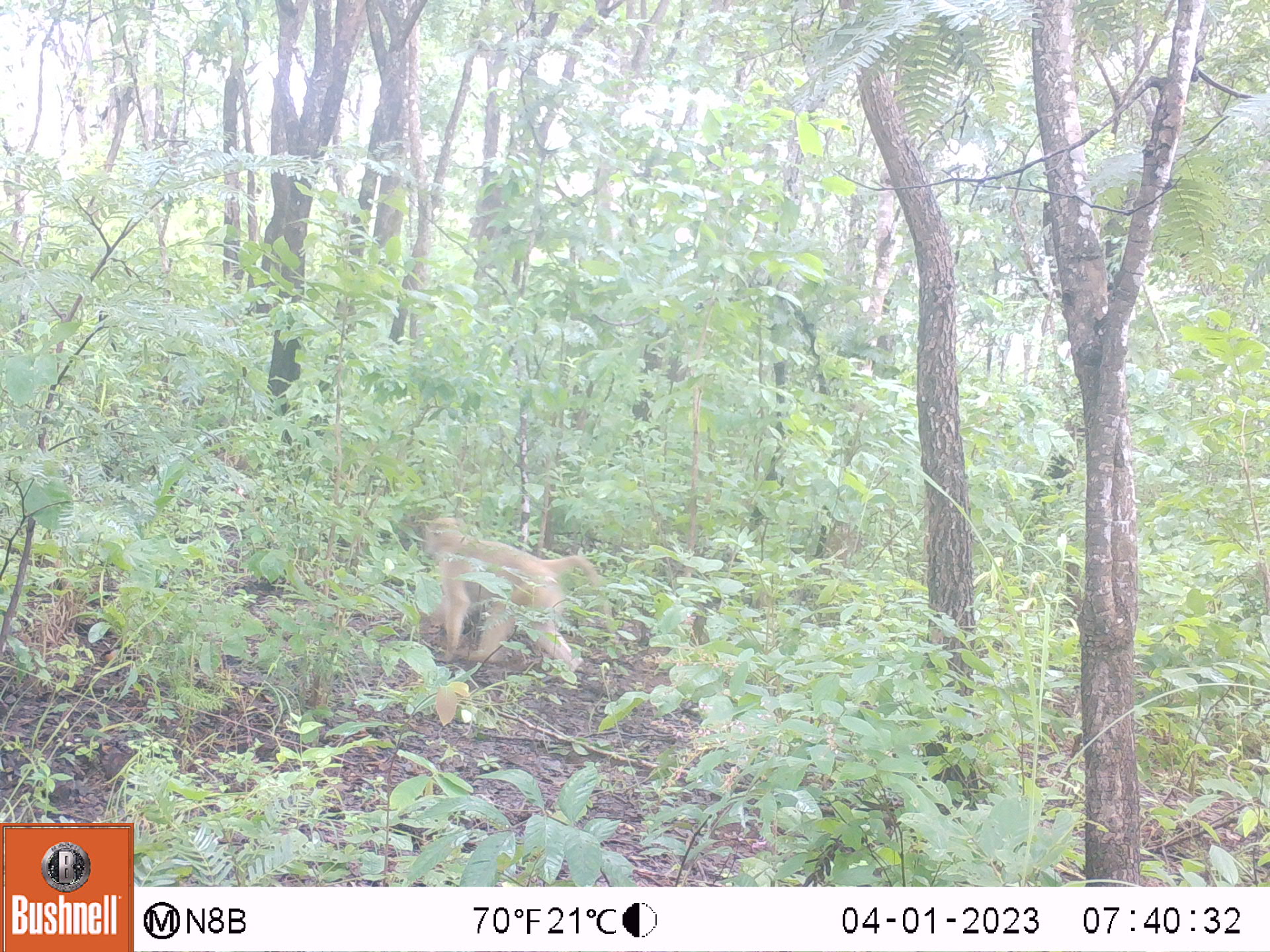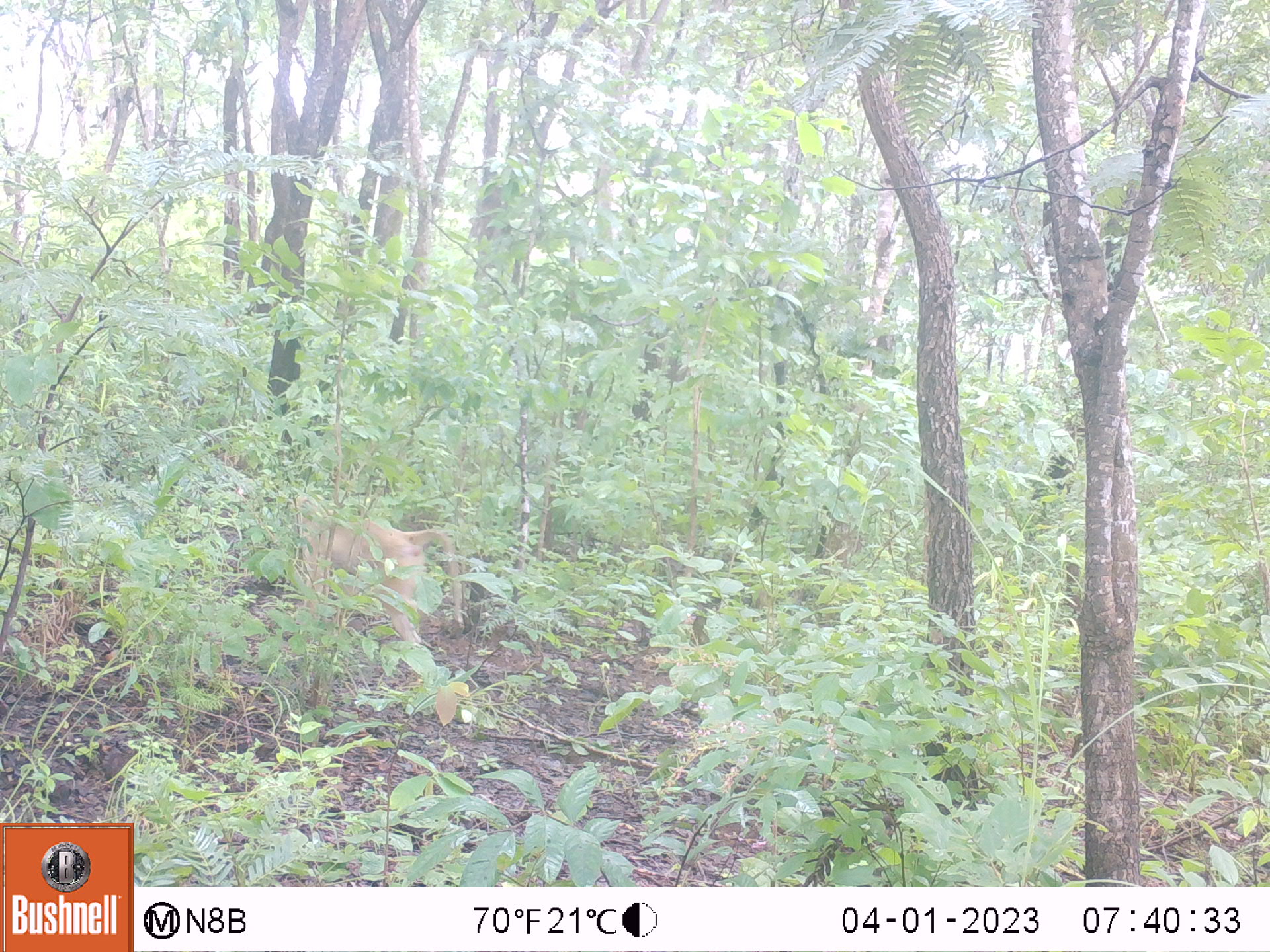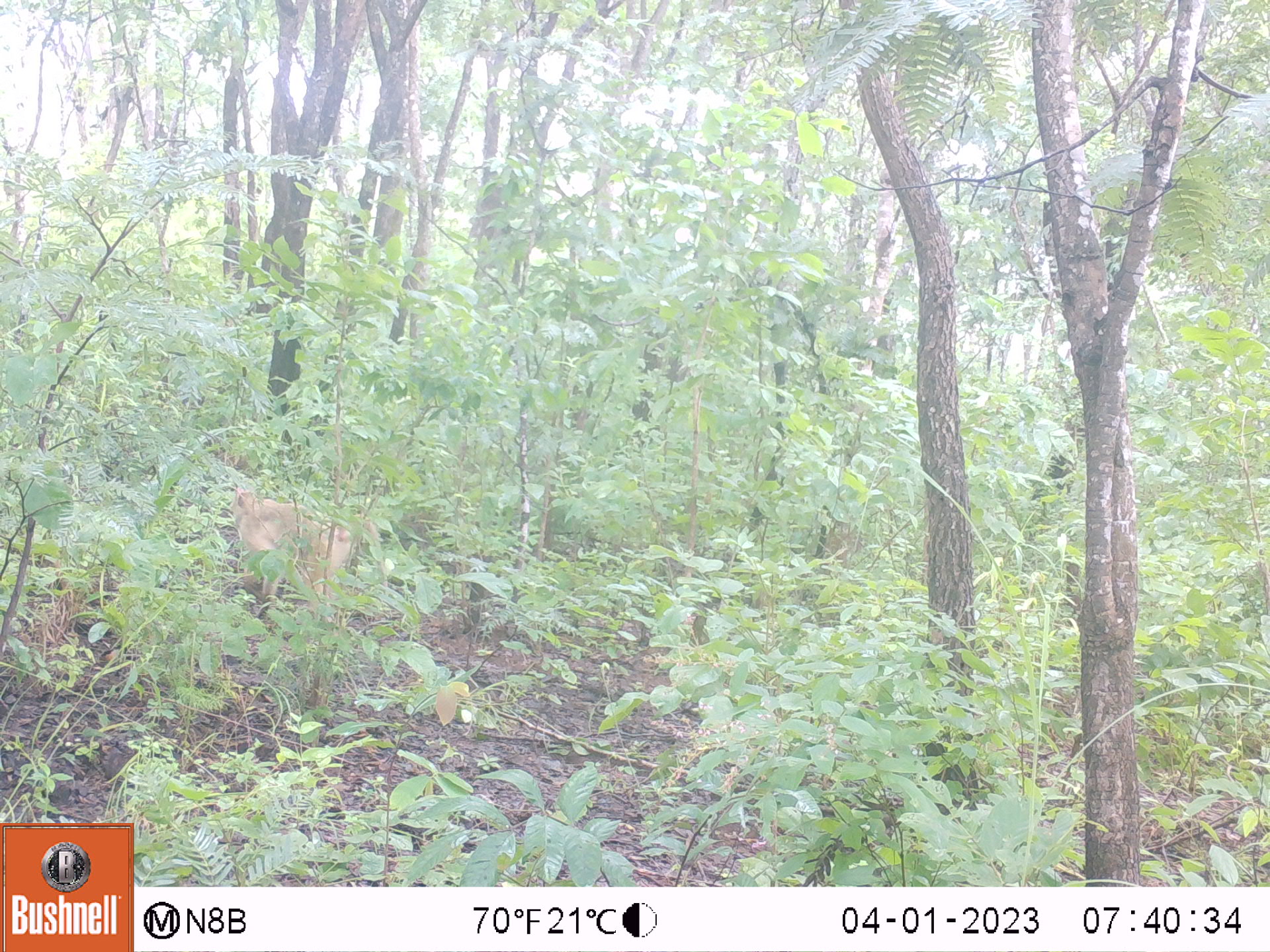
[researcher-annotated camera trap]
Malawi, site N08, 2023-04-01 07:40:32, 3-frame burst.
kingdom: Animalia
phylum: Chordata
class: Mammalia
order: Primates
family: Cercopithecidae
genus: Papio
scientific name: Papio cynocephalus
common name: yellow baboon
Yellow baboon (Papio cynocephalus), count 1.